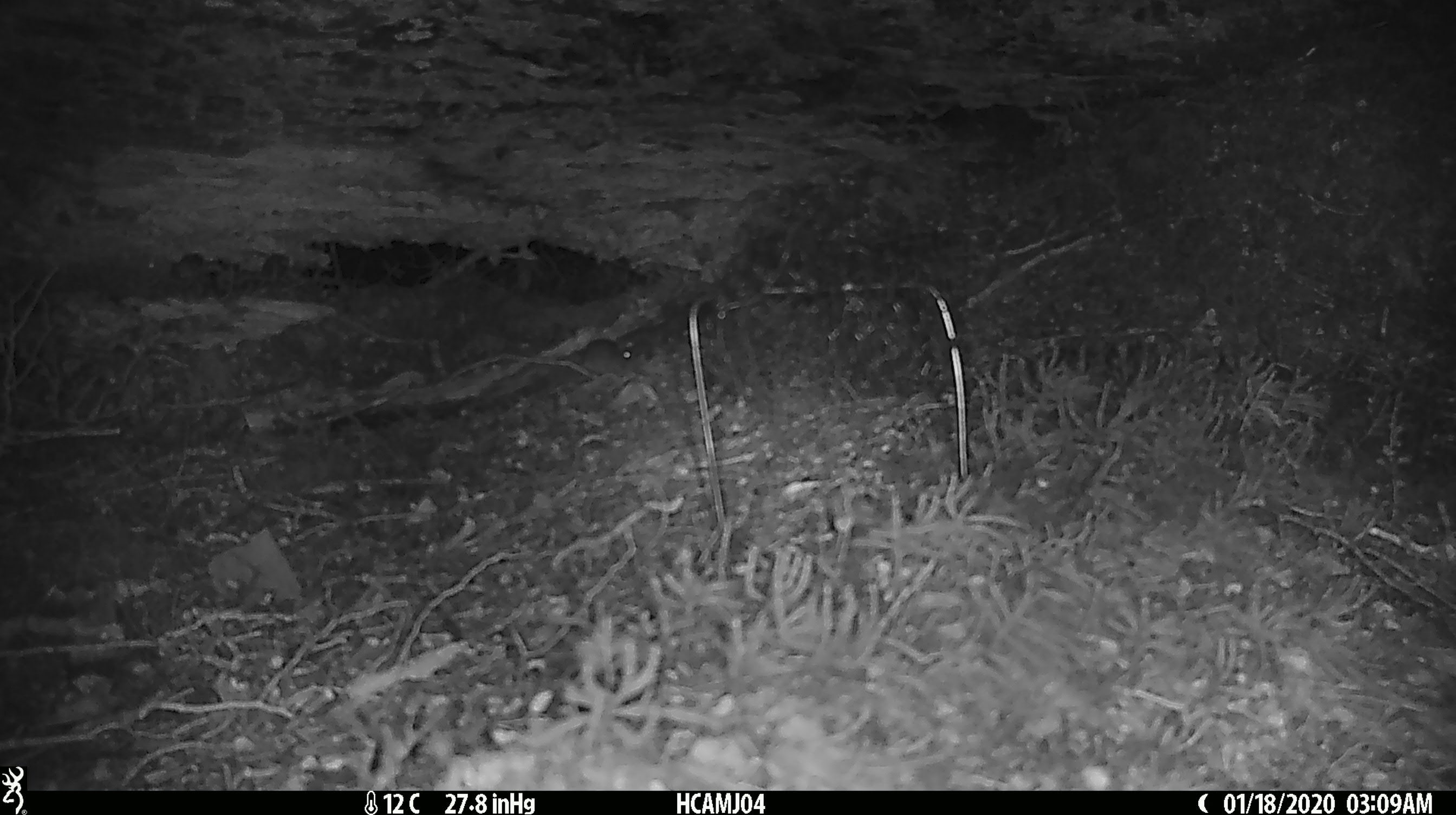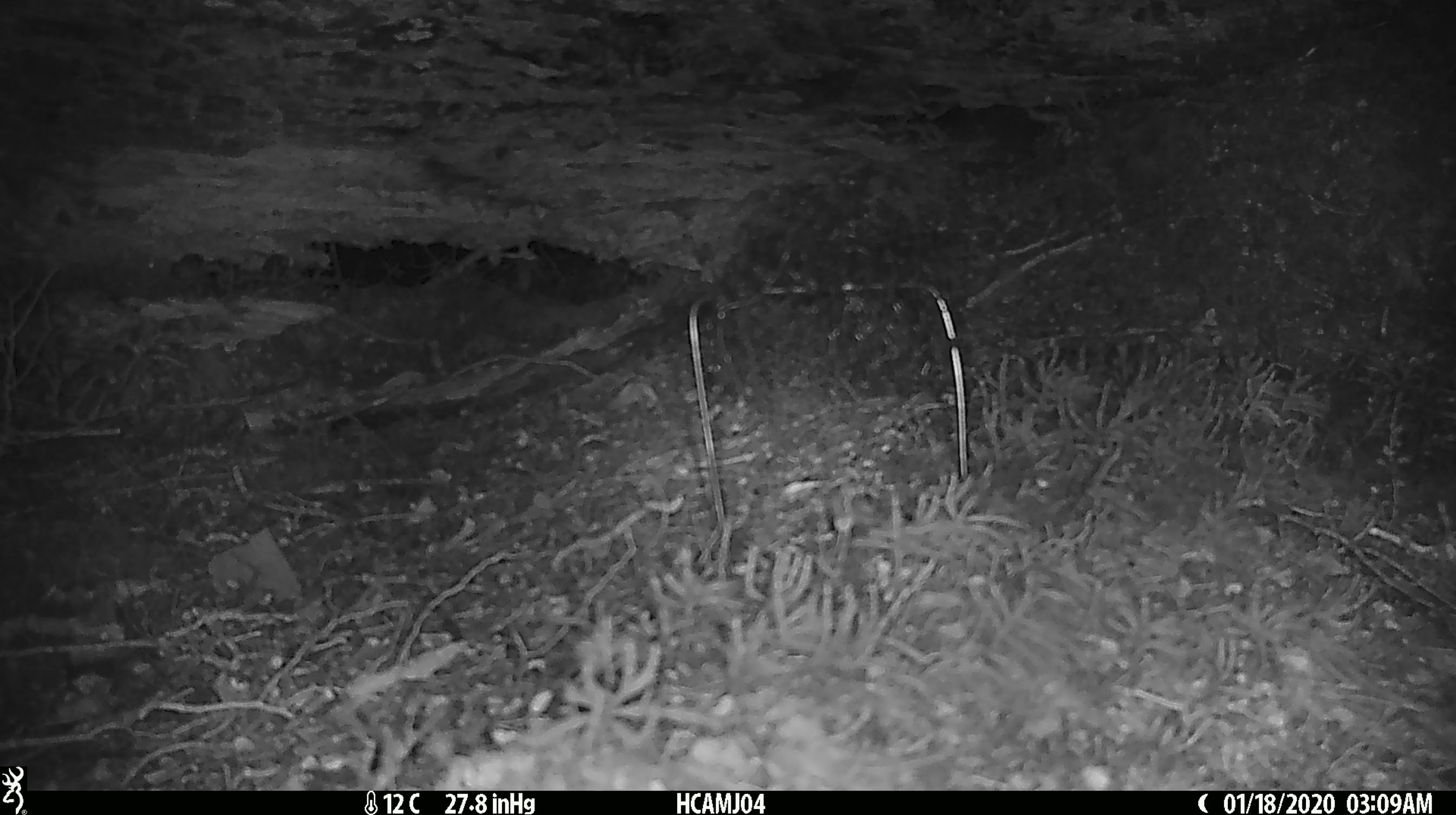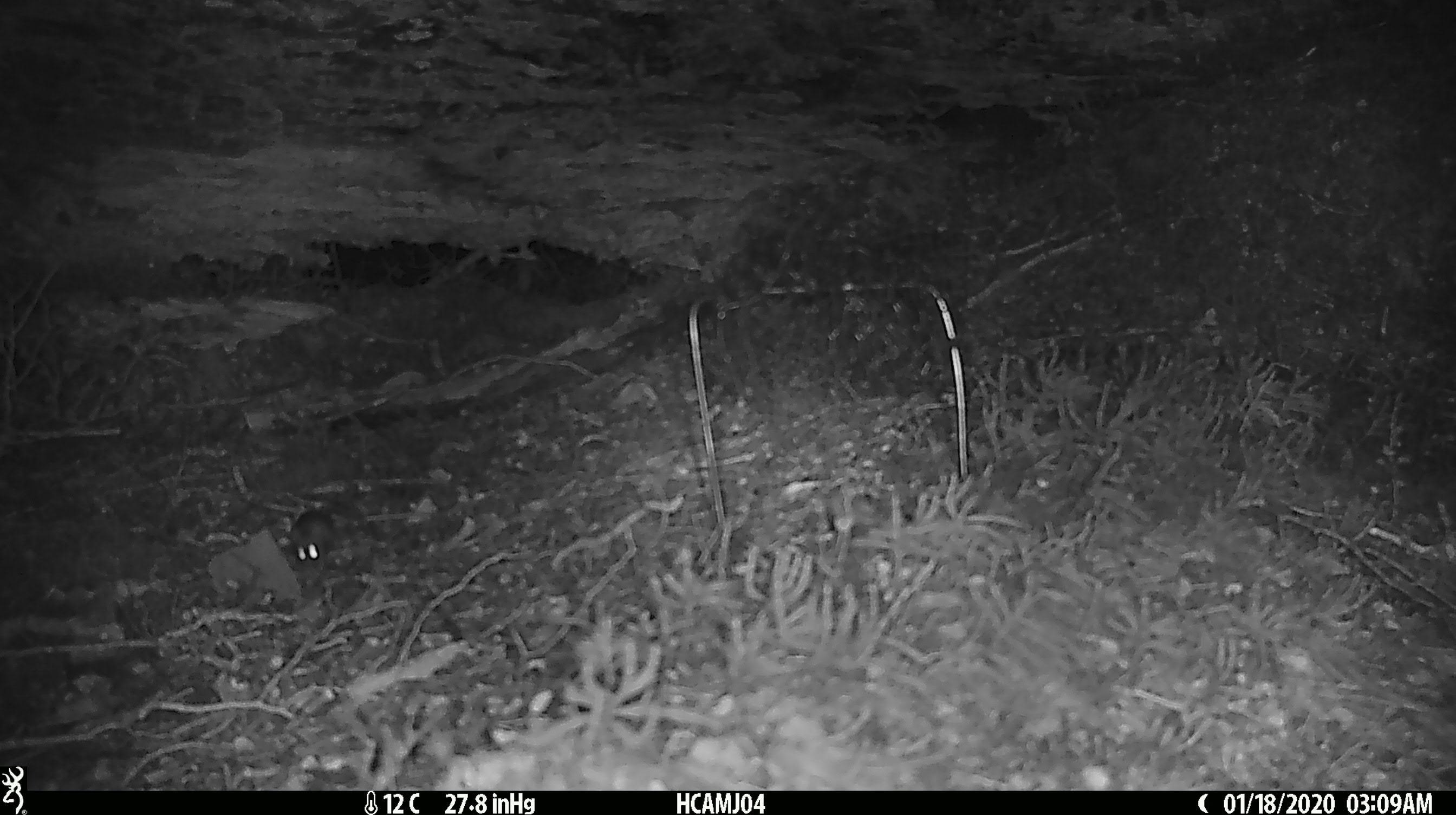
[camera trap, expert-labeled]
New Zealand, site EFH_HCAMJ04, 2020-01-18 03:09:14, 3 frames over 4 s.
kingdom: Animalia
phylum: Chordata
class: Mammalia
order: Rodentia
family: Muridae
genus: Mus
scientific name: Mus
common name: mouse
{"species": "mouse (Mus)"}